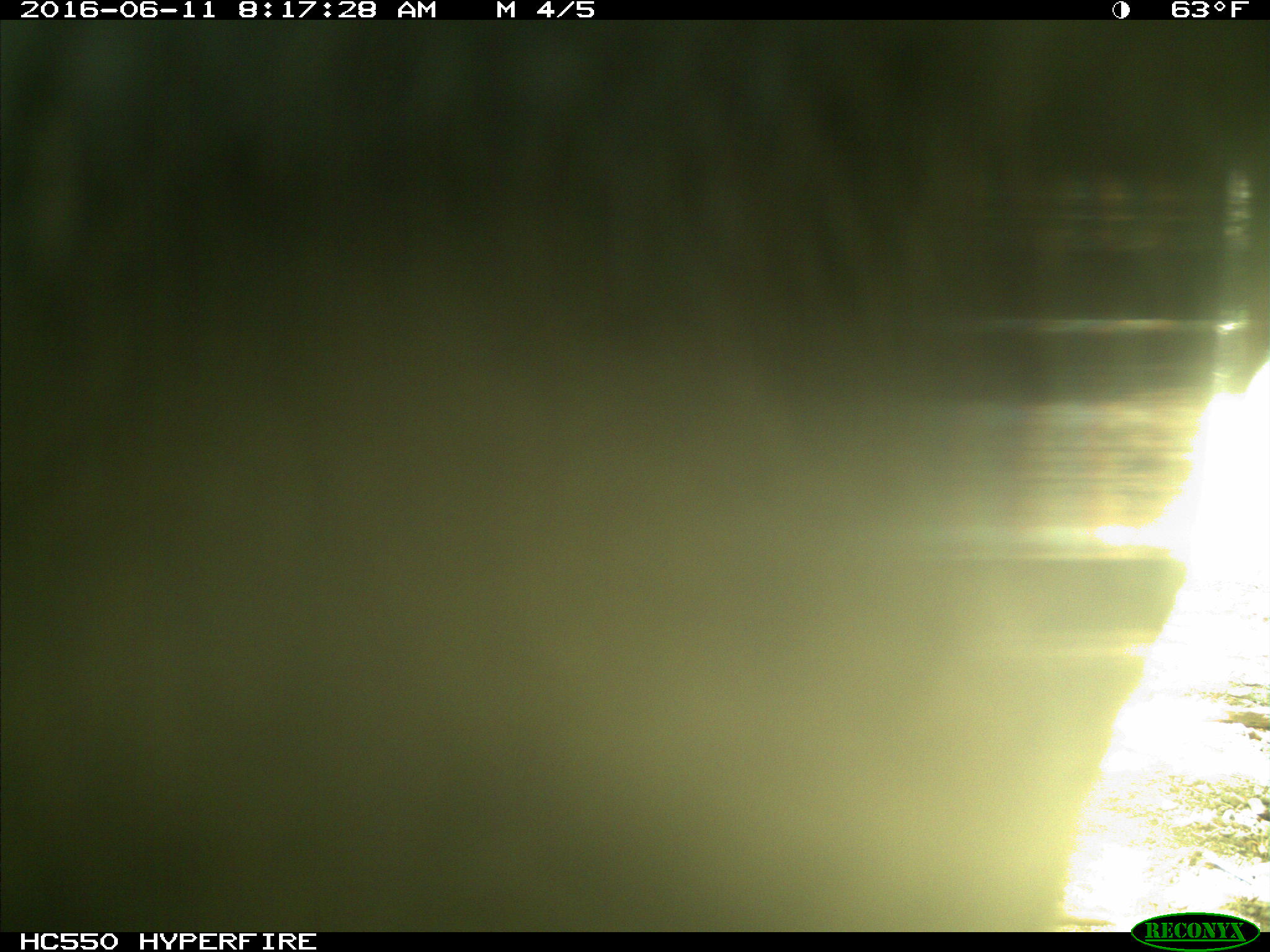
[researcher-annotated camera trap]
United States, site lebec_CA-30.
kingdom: Animalia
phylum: Chordata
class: Mammalia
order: Artiodactyla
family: Bovidae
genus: Bos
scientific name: Bos taurus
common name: domestic cow